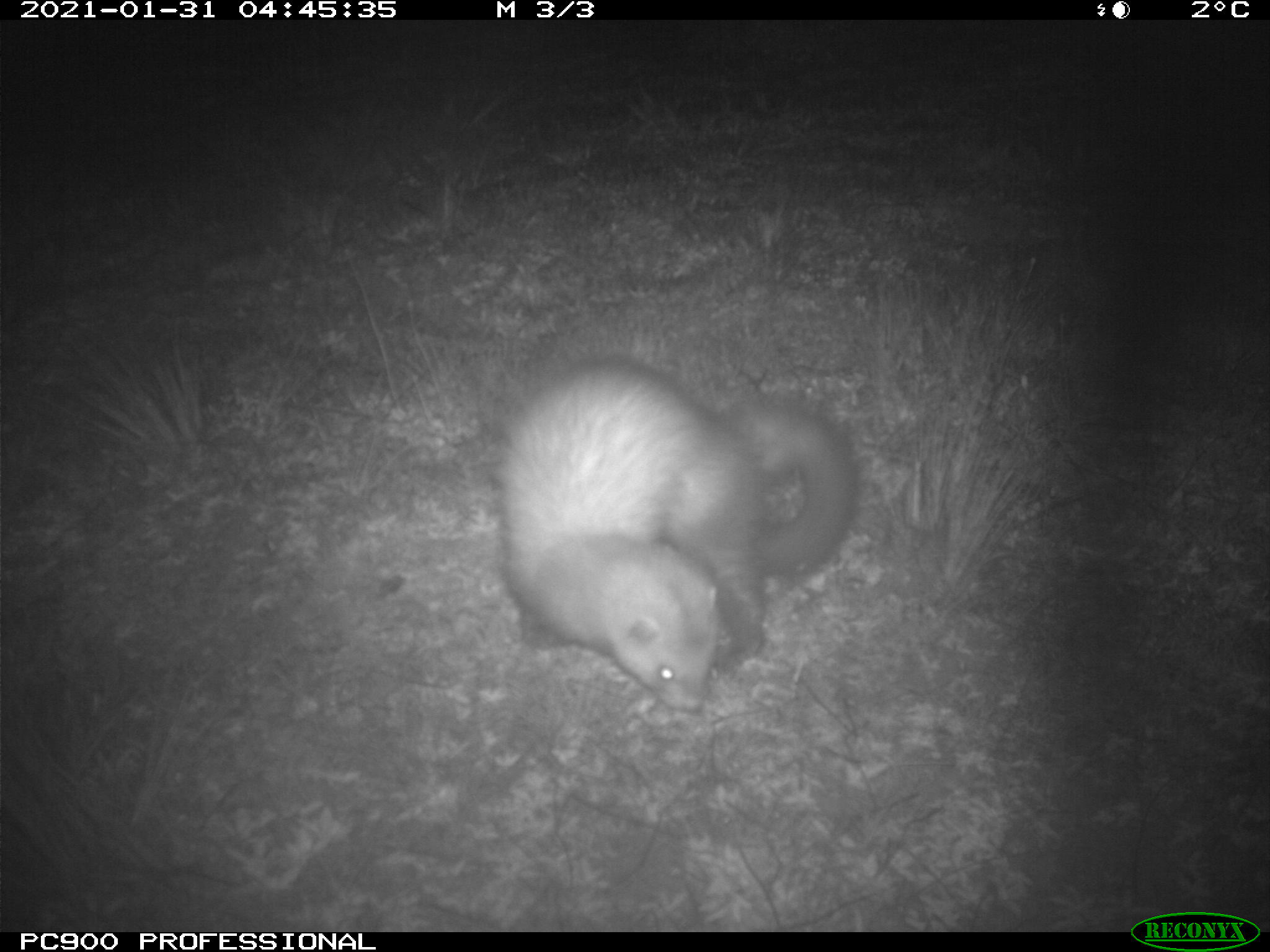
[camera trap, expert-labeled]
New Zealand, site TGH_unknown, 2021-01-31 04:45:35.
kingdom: Animalia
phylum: Chordata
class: Mammalia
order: Carnivora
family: Mustelidae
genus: Mustela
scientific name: Mustela furo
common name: ferret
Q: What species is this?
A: Ferret (Mustela furo).